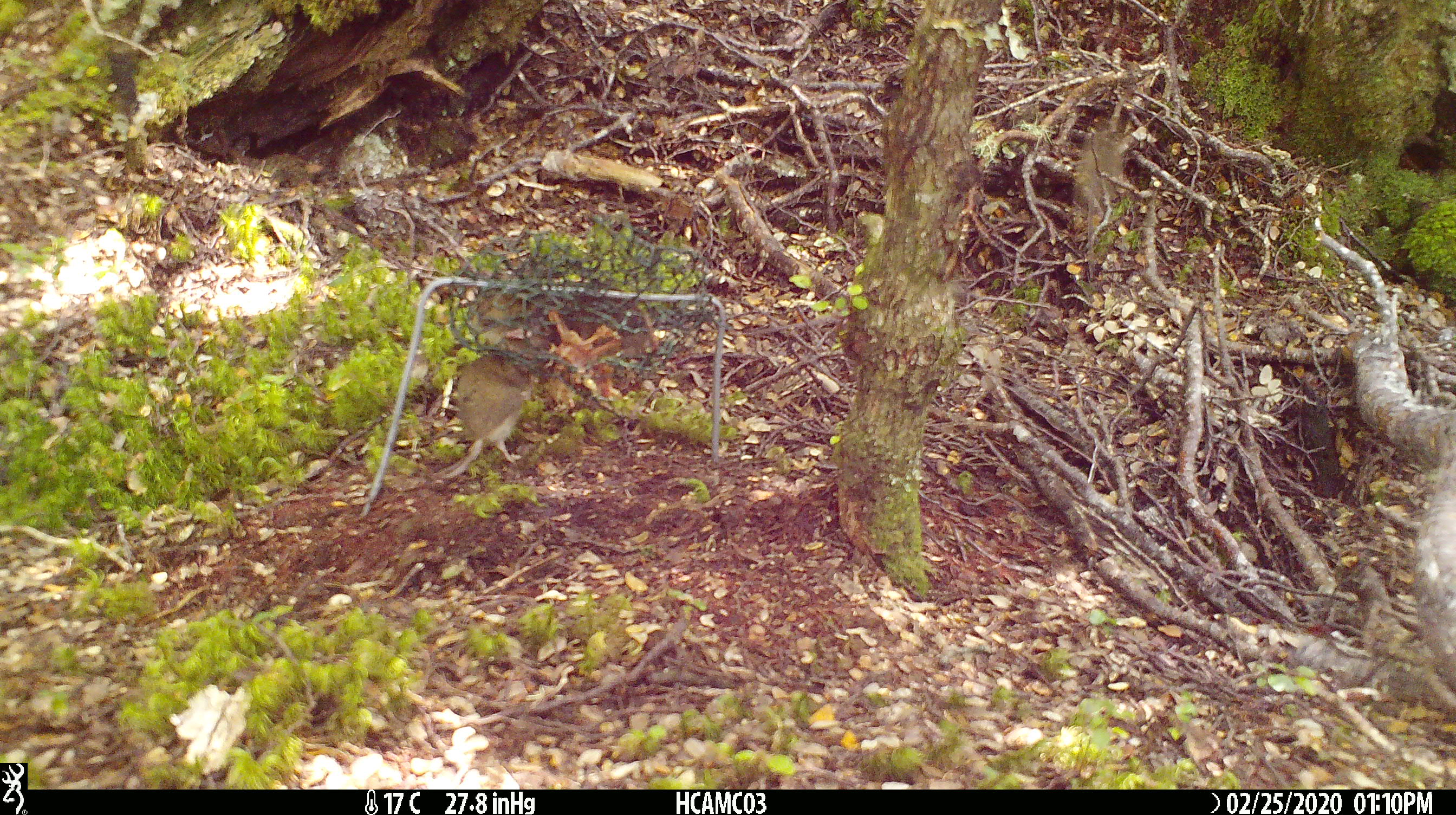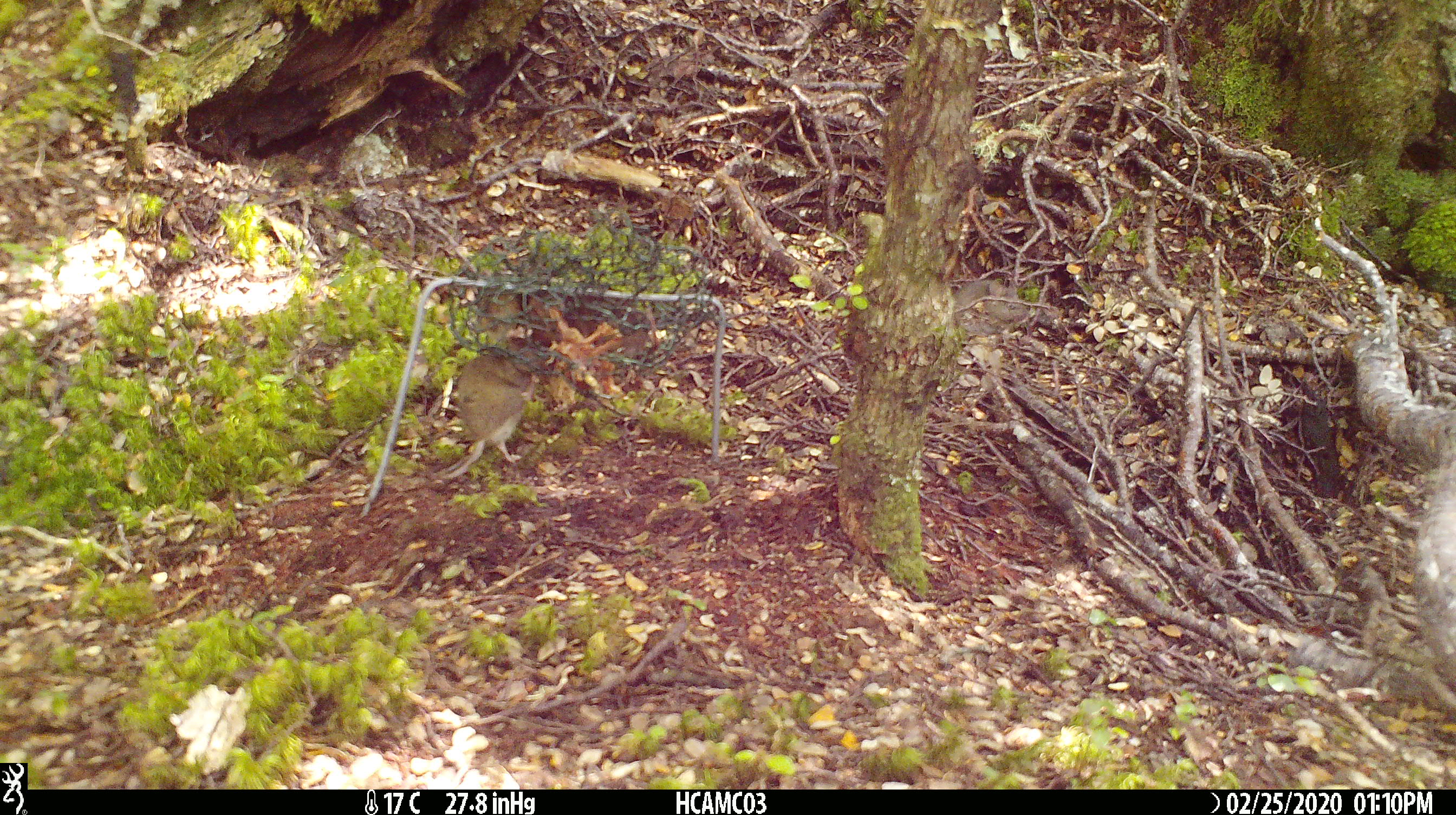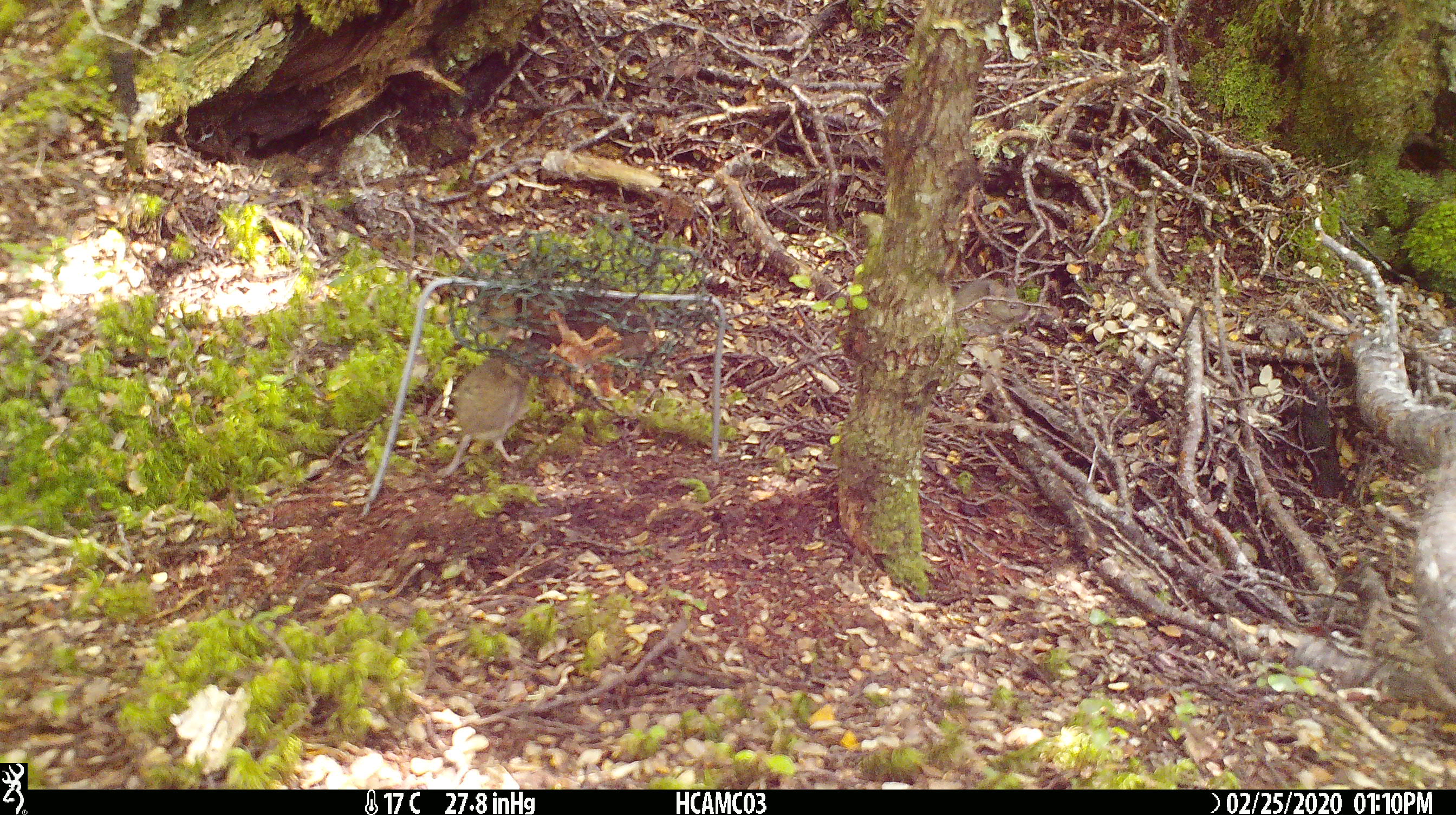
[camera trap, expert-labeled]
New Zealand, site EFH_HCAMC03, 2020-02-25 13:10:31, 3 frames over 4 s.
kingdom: Animalia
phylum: Chordata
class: Mammalia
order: Rodentia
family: Muridae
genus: Mus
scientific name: Mus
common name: mouse